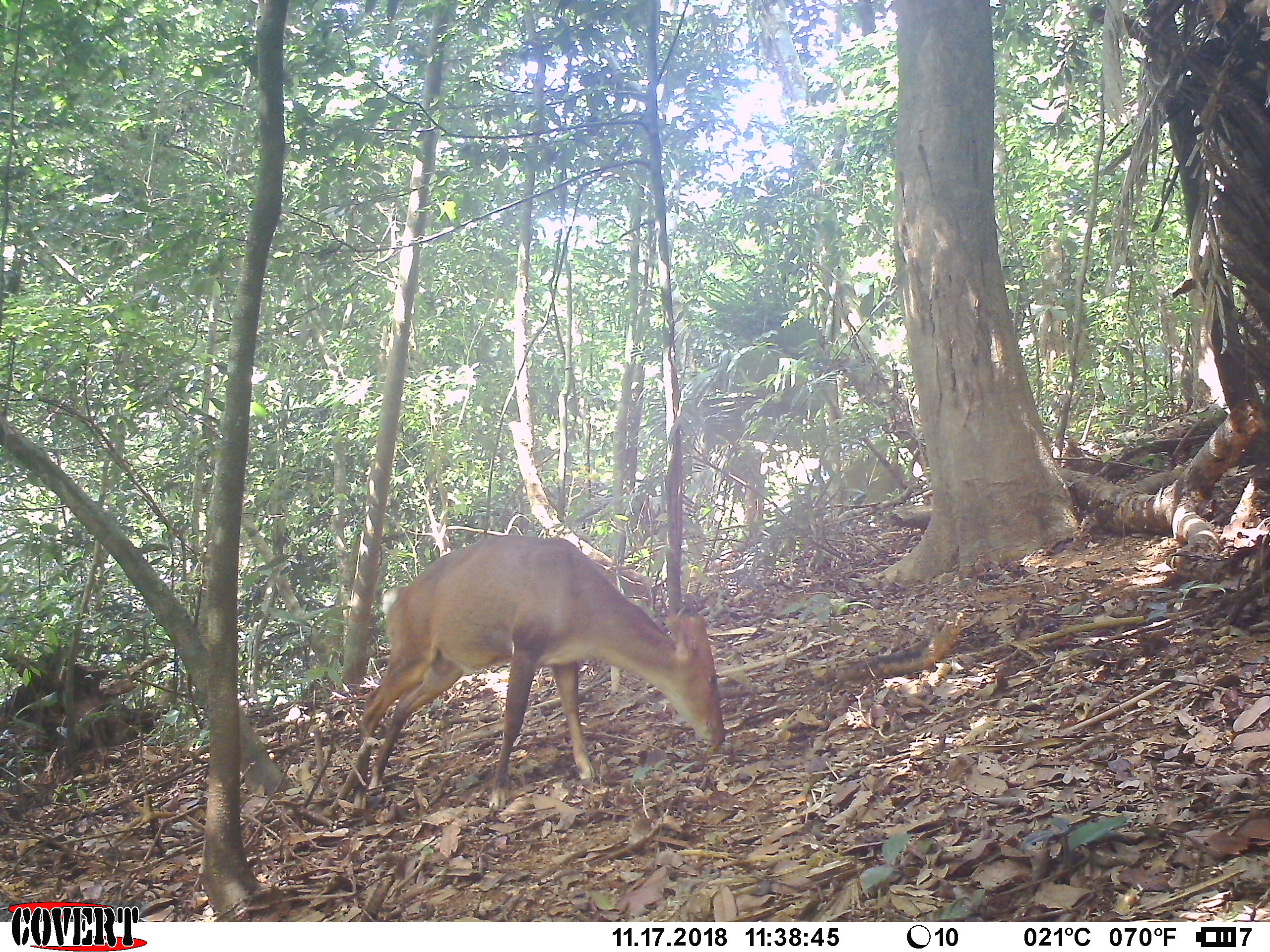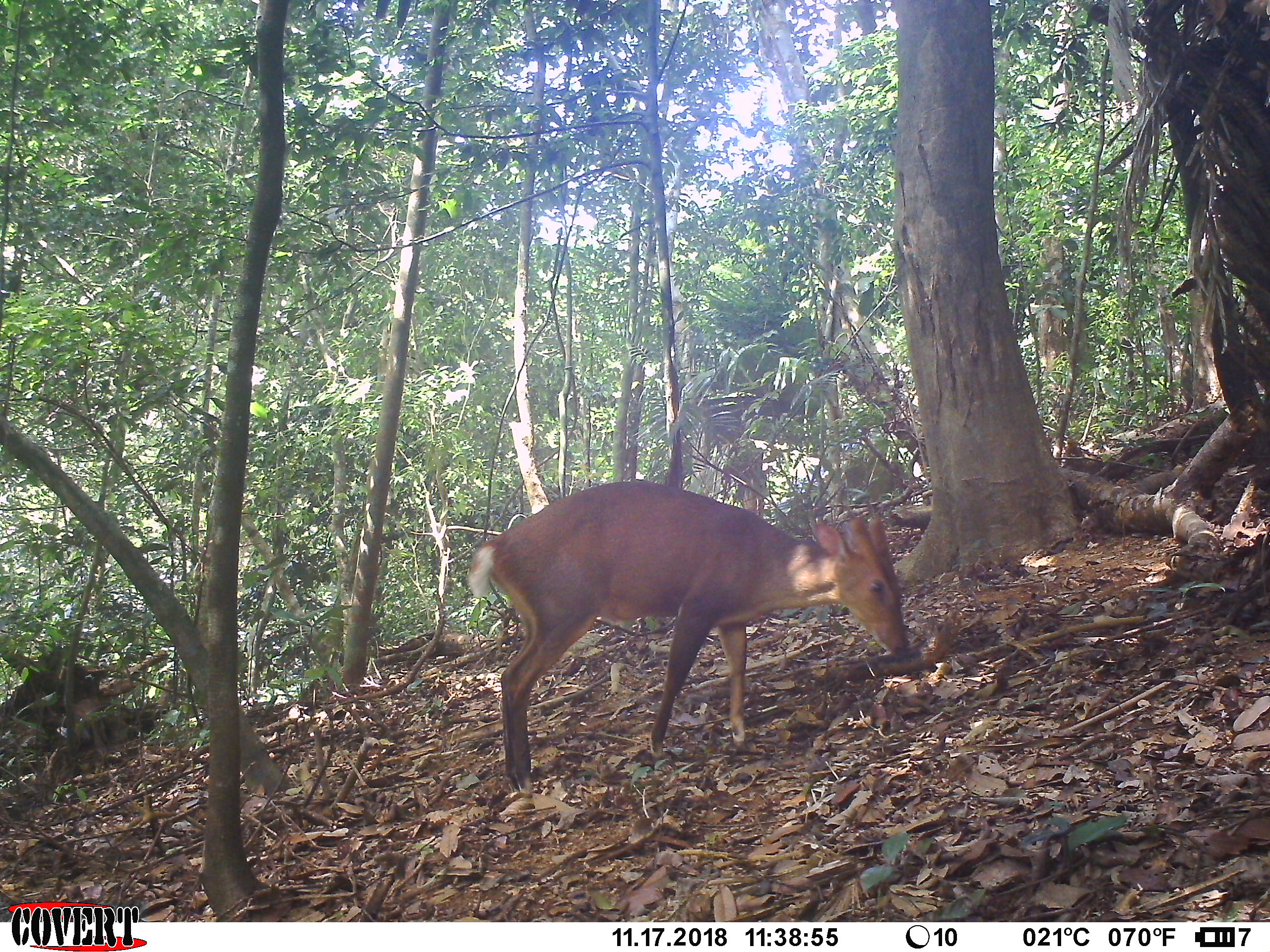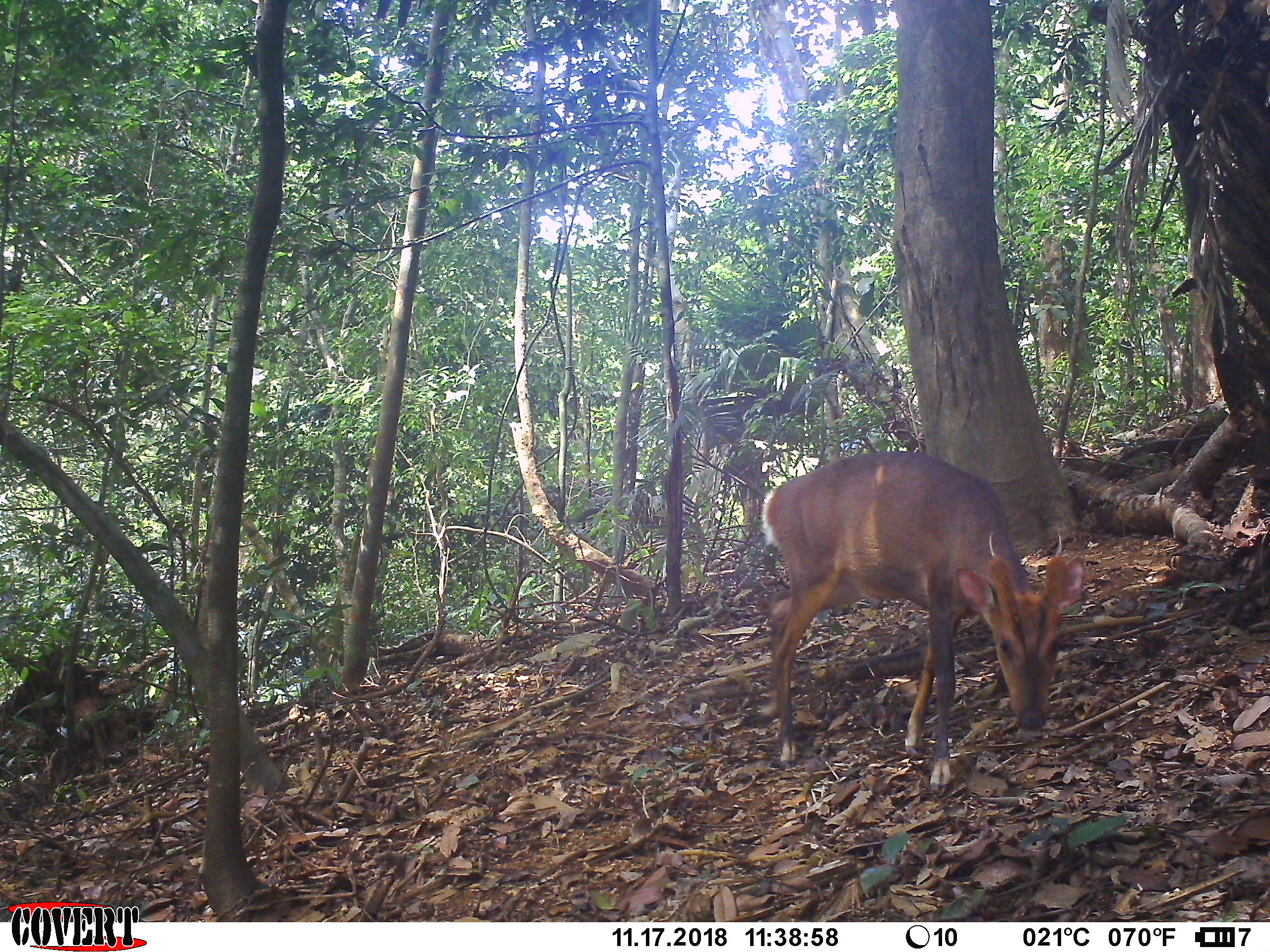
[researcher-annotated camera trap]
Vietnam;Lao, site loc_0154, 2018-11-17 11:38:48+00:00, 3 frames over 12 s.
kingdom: Animalia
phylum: Chordata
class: Mammalia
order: Artiodactyla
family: Cervidae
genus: Muntiacus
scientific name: Muntiacus vuquangensis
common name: large-antlered muntjac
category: large antlered muntjac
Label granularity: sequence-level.